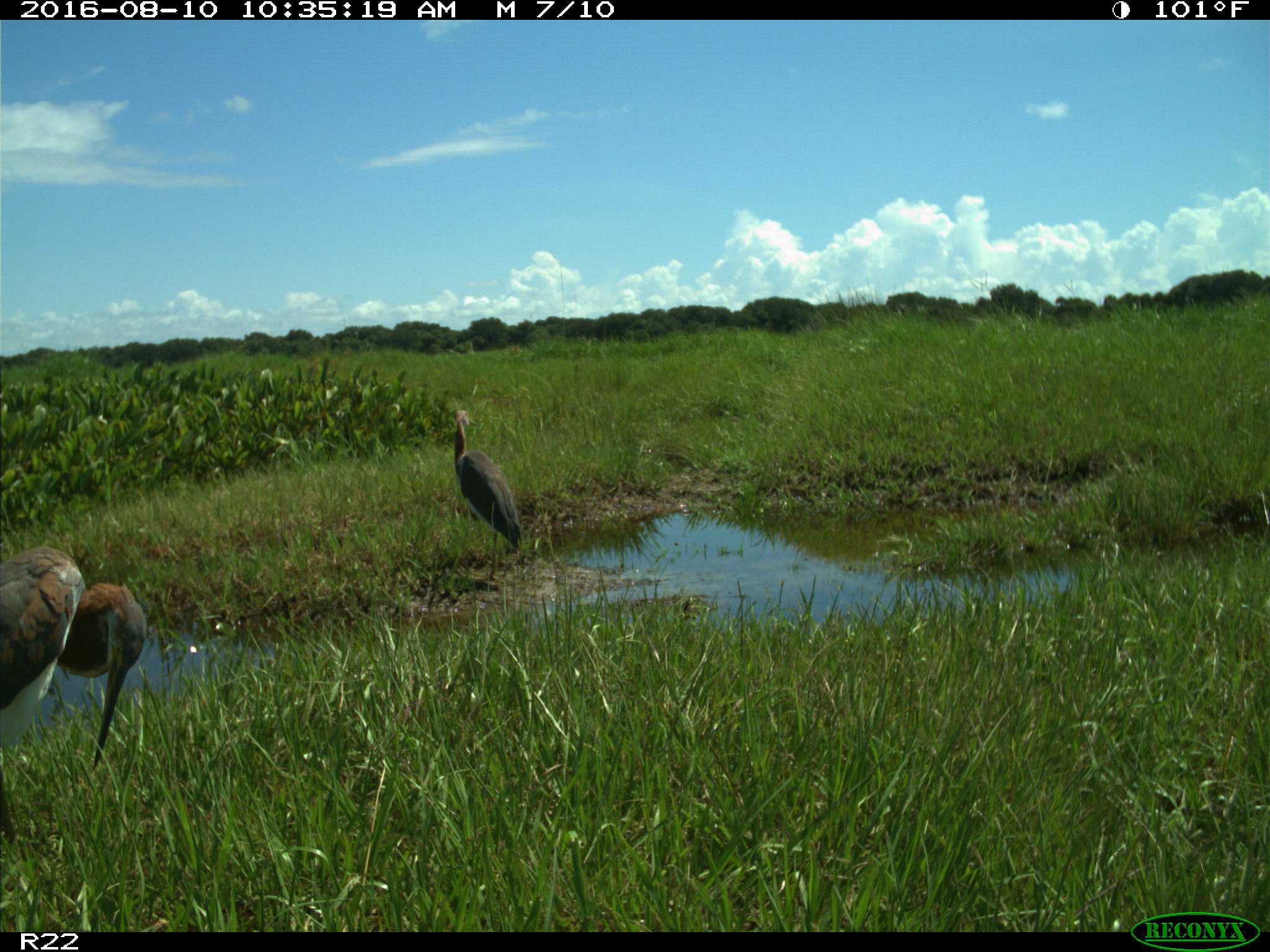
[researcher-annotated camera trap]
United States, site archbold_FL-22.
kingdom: Animalia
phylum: Chordata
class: Aves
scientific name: Aves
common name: birds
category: unidentified bird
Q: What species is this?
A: Unidentified bird (birds) (Aves).